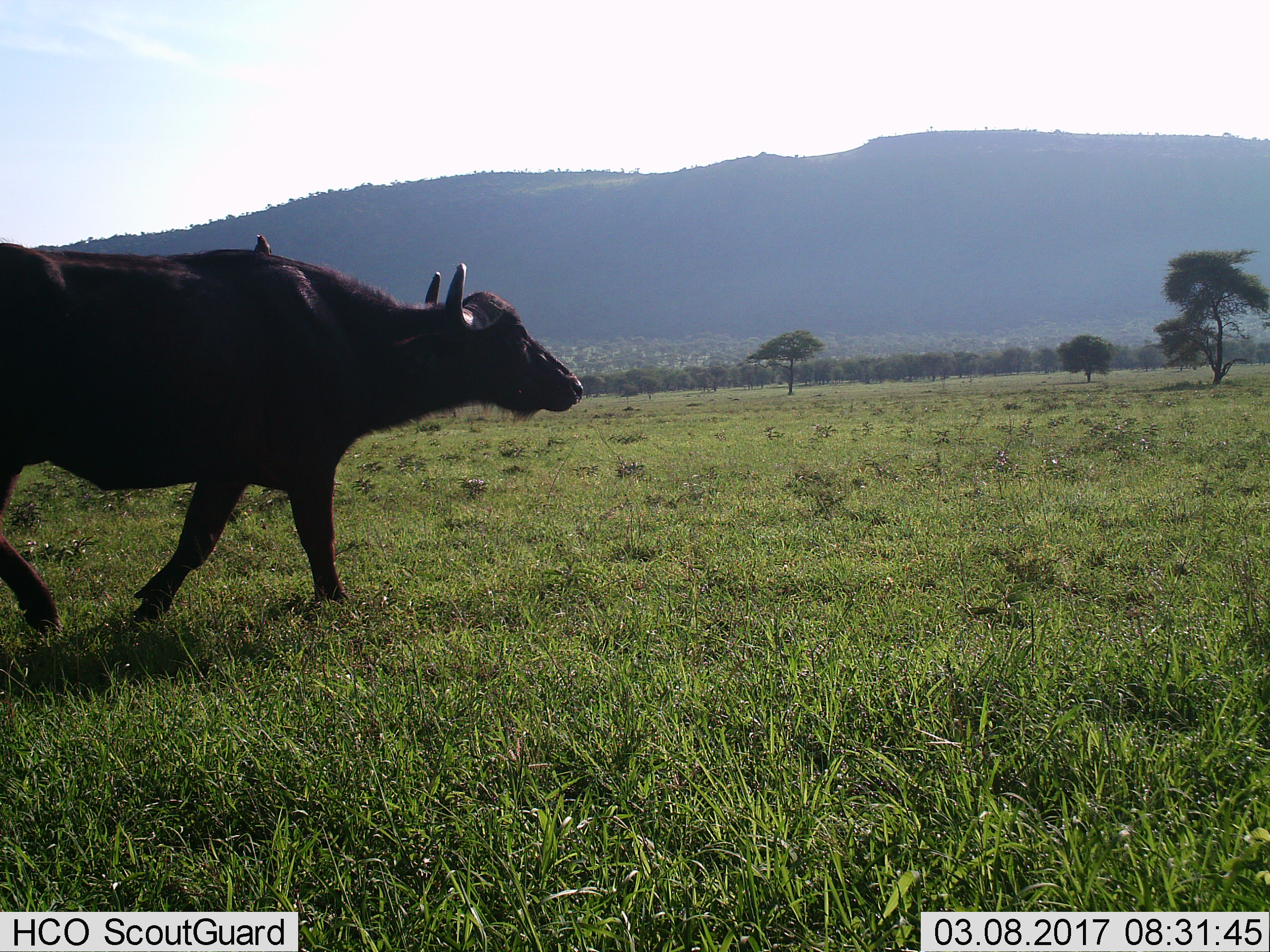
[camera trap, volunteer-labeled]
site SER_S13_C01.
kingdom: Animalia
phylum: Chordata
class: Mammalia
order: Artiodactyla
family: Bovidae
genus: Syncerus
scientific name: Syncerus caffer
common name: african buffalo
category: buffalo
Buffalo (african buffalo) (Syncerus caffer), count 1. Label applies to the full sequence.